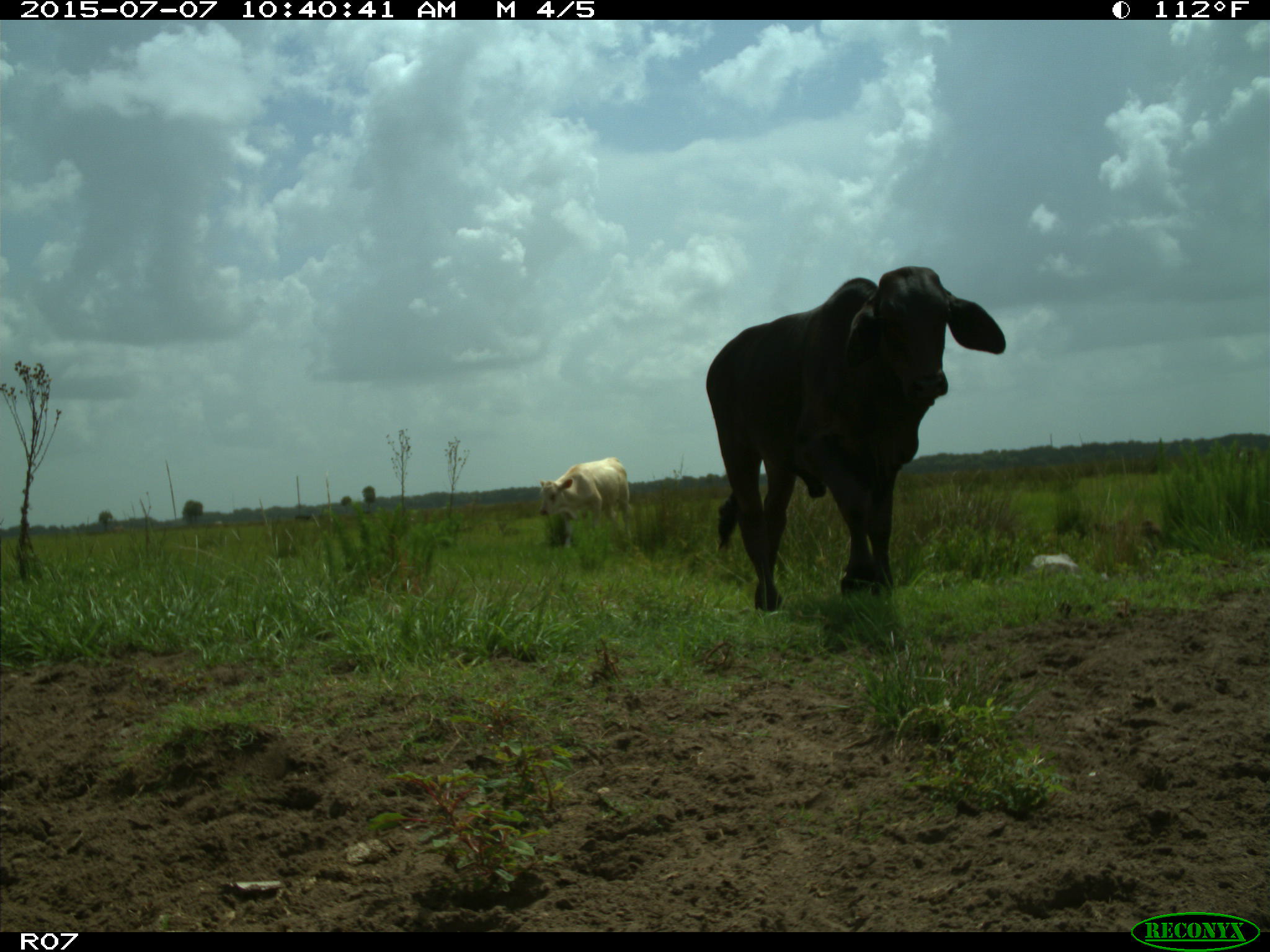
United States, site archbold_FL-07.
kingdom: Animalia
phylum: Chordata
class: Mammalia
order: Artiodactyla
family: Bovidae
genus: Bos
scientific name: Bos taurus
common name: domestic cow